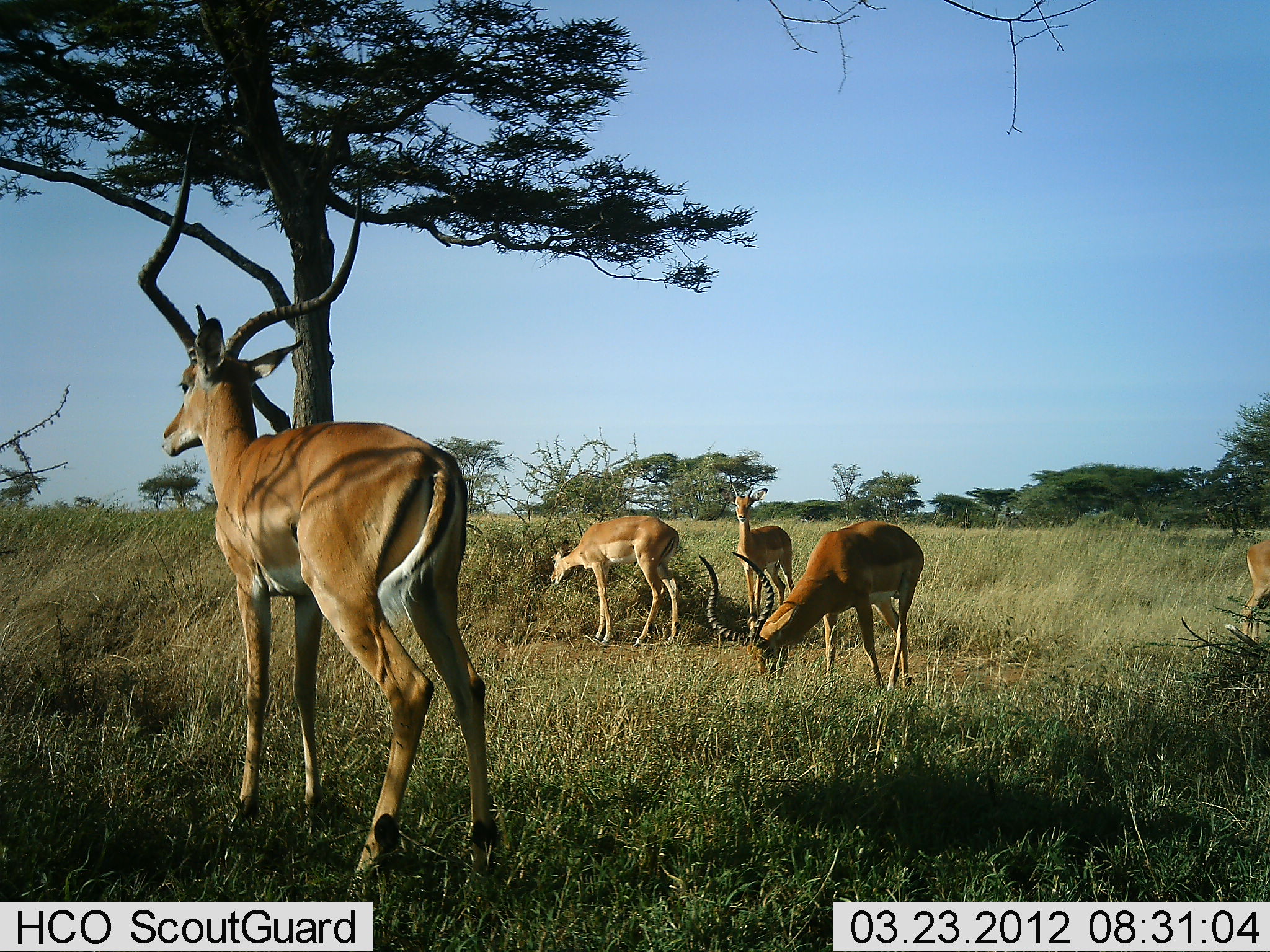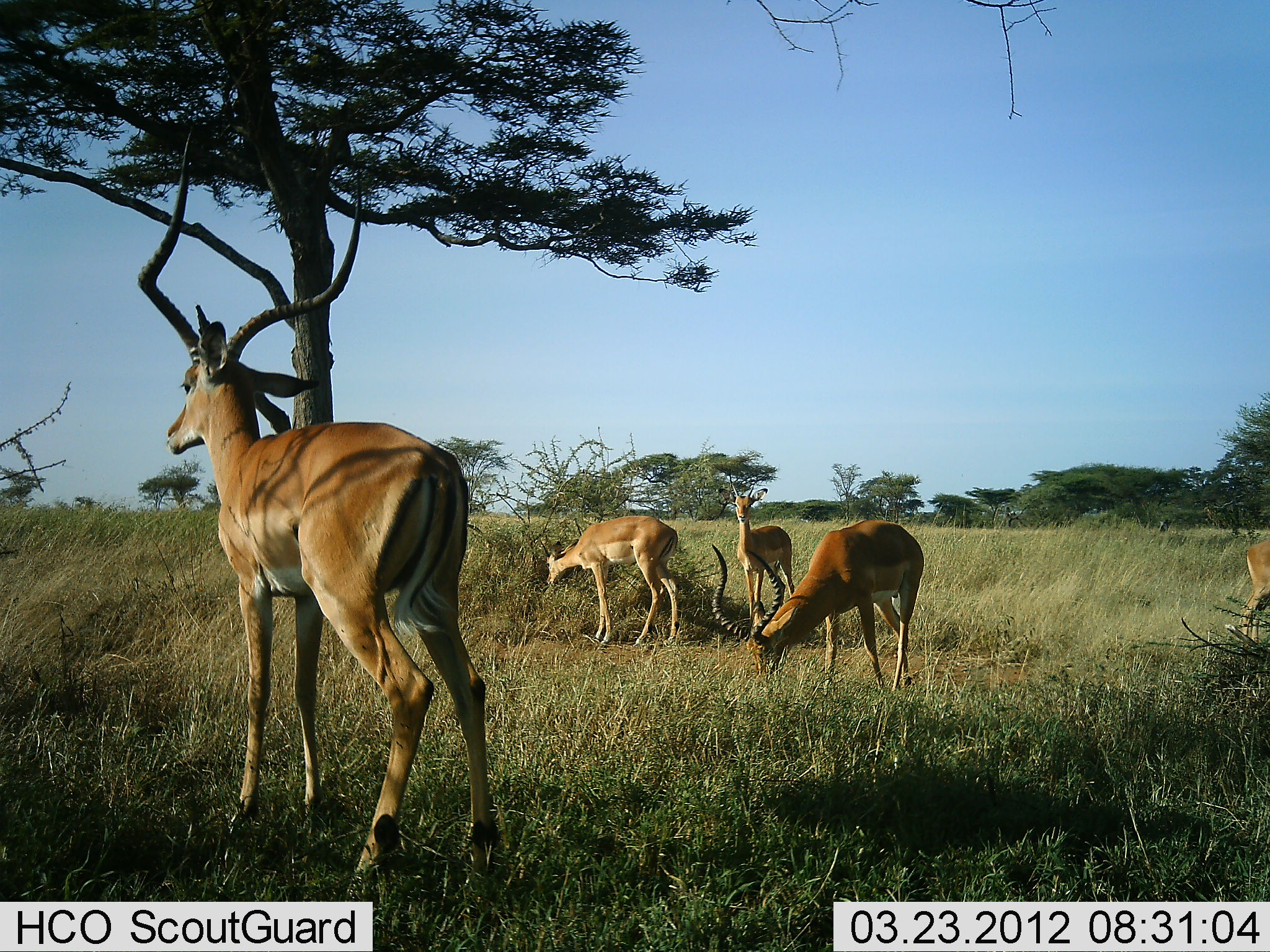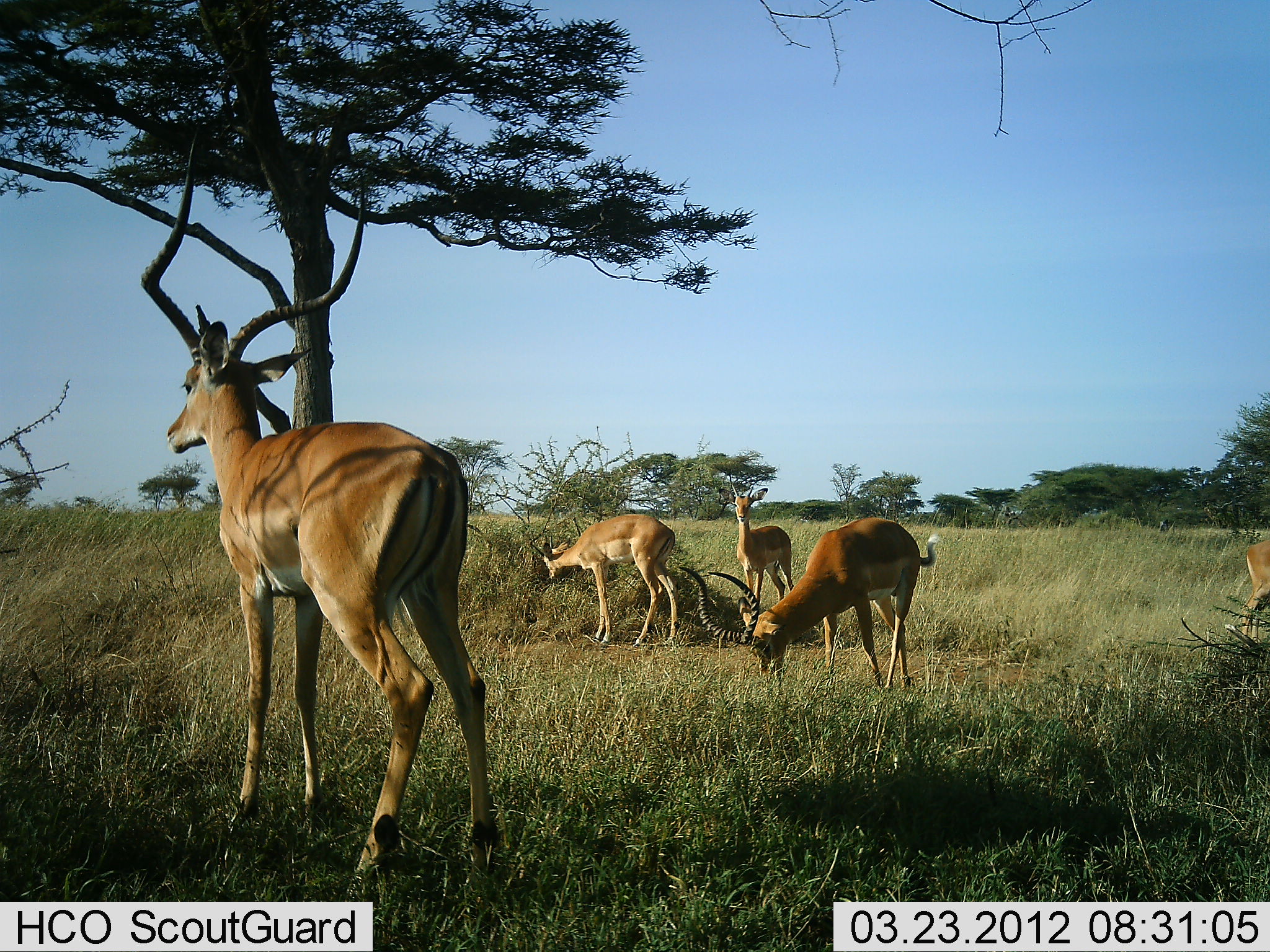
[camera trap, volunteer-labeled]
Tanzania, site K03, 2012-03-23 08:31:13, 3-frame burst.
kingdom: Animalia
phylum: Chordata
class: Mammalia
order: Artiodactyla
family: Bovidae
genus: Aepyceros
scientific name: Aepyceros melampus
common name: impala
Impala (Aepyceros melampus), count 5. Behavior (volunteer vote fractions): standing 94%, resting 0%, moving 0%, interacting 0%. Young present (vote fraction): 12%. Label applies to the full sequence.